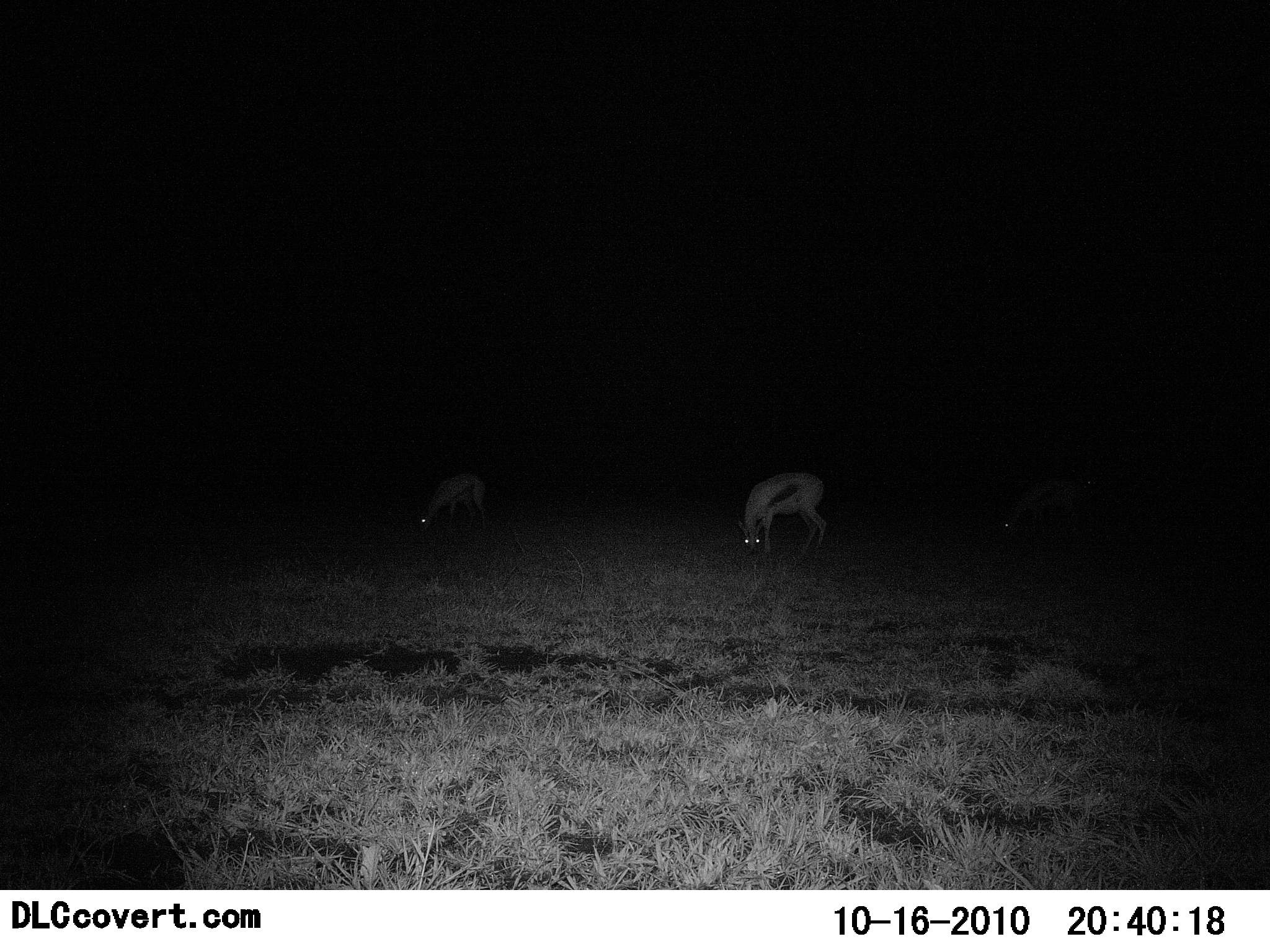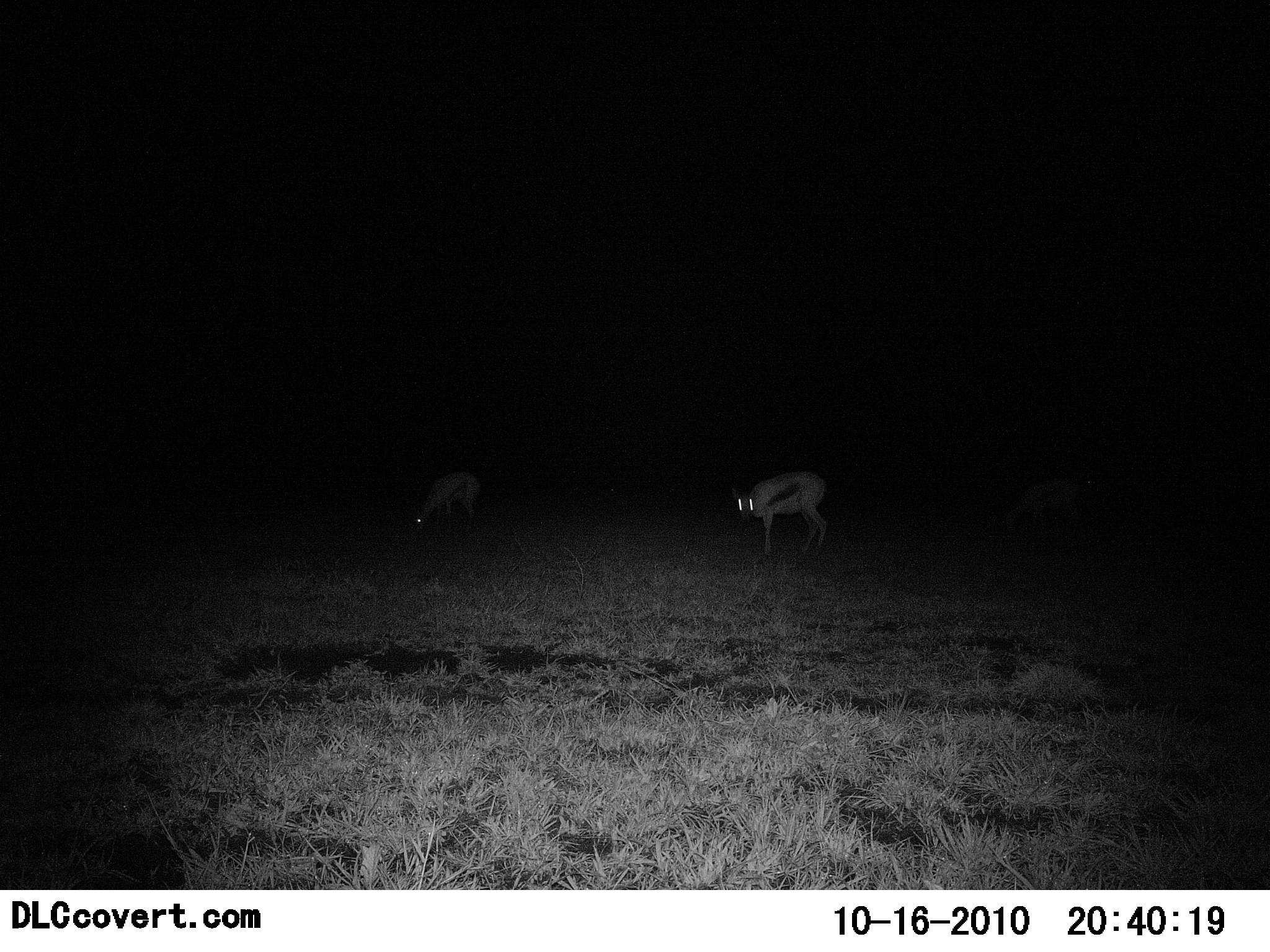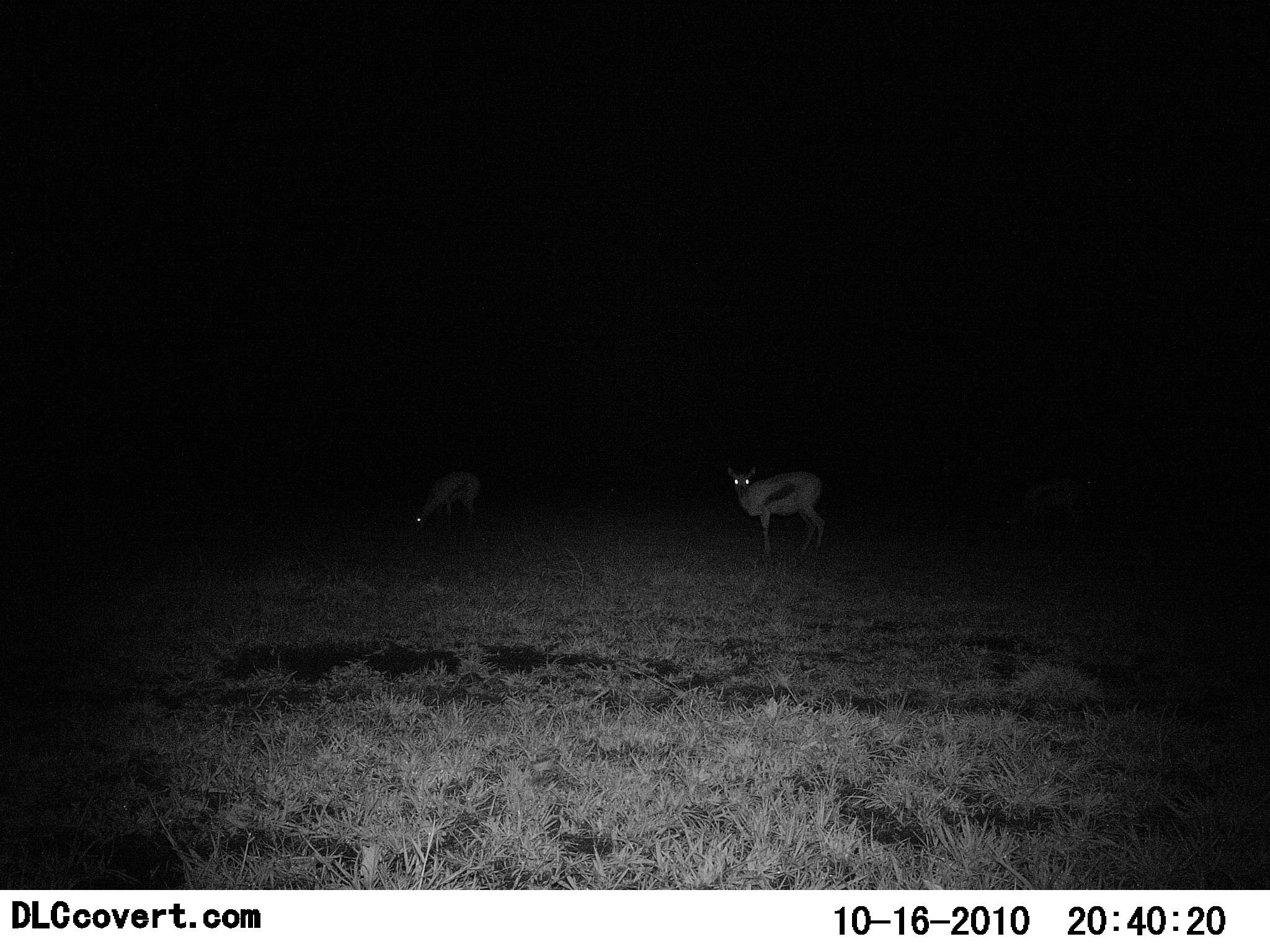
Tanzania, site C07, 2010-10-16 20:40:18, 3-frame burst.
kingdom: Animalia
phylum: Chordata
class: Mammalia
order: Artiodactyla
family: Bovidae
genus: Eudorcas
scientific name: Eudorcas thomsonii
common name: thomson's gazelle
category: gazellethomsons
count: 3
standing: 42%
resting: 0%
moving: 16%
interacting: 0%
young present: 0%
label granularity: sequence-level